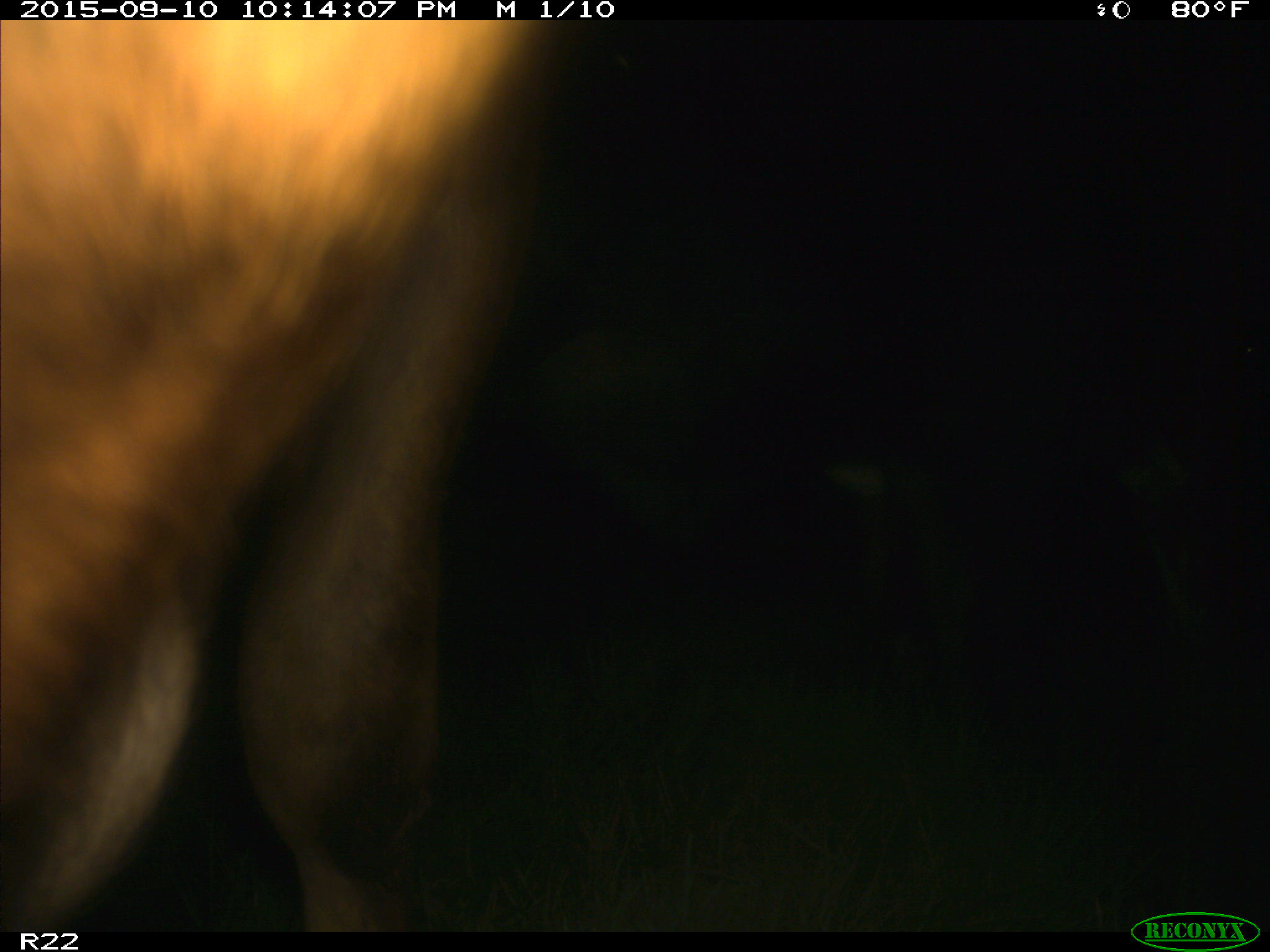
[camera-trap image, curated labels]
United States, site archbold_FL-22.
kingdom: Animalia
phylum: Chordata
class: Mammalia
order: Artiodactyla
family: Bovidae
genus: Bos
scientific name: Bos taurus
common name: domestic cow